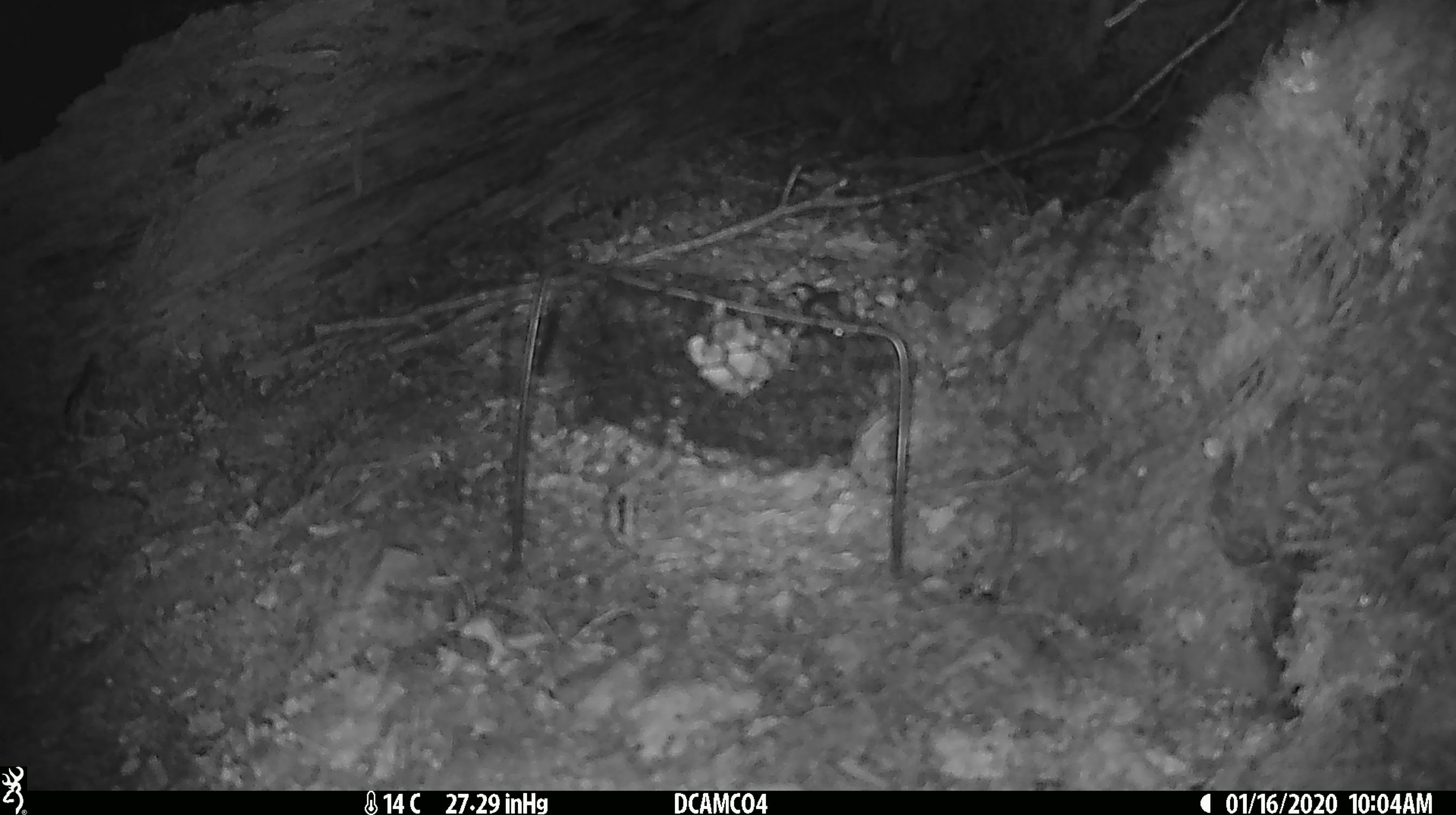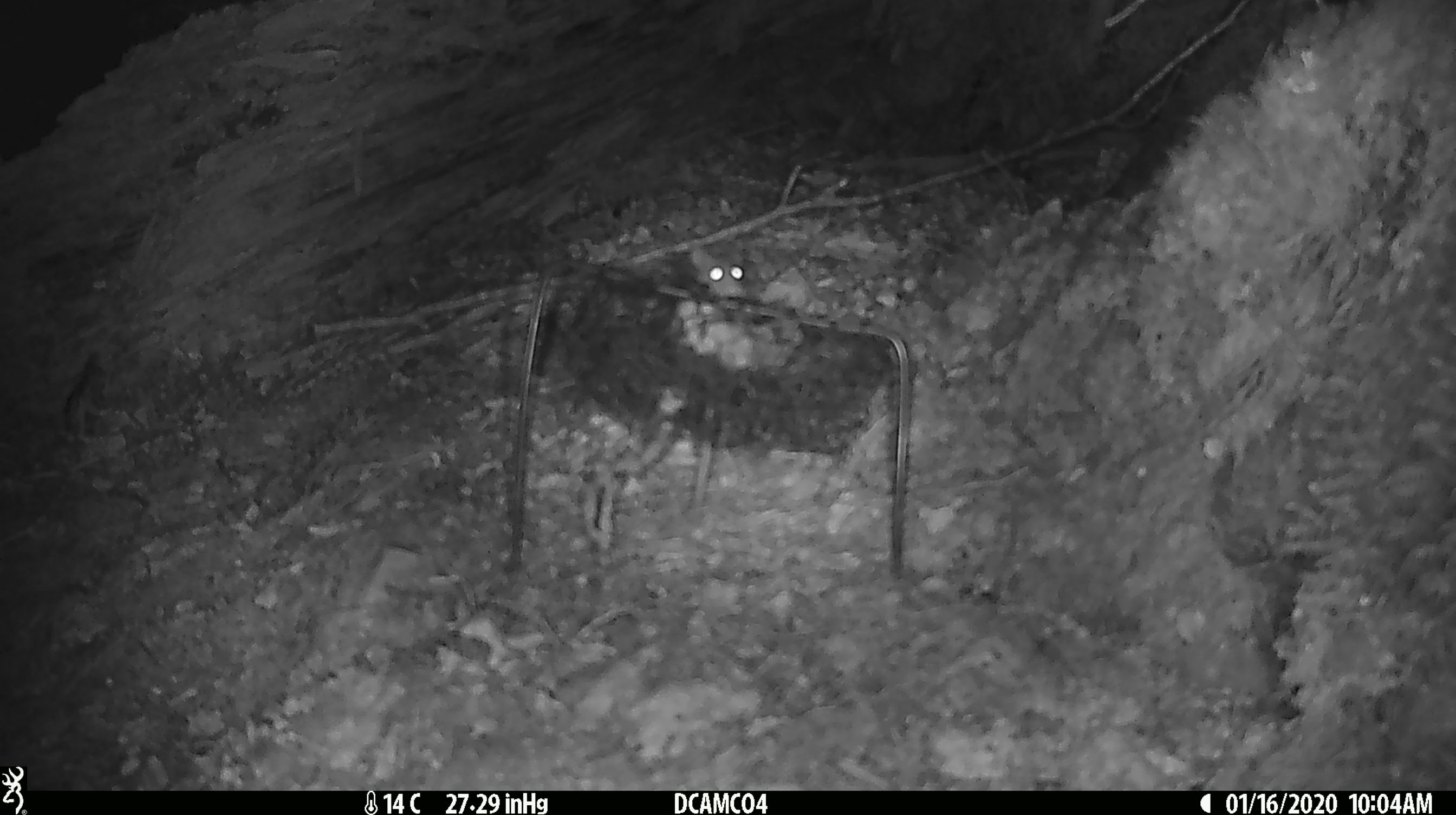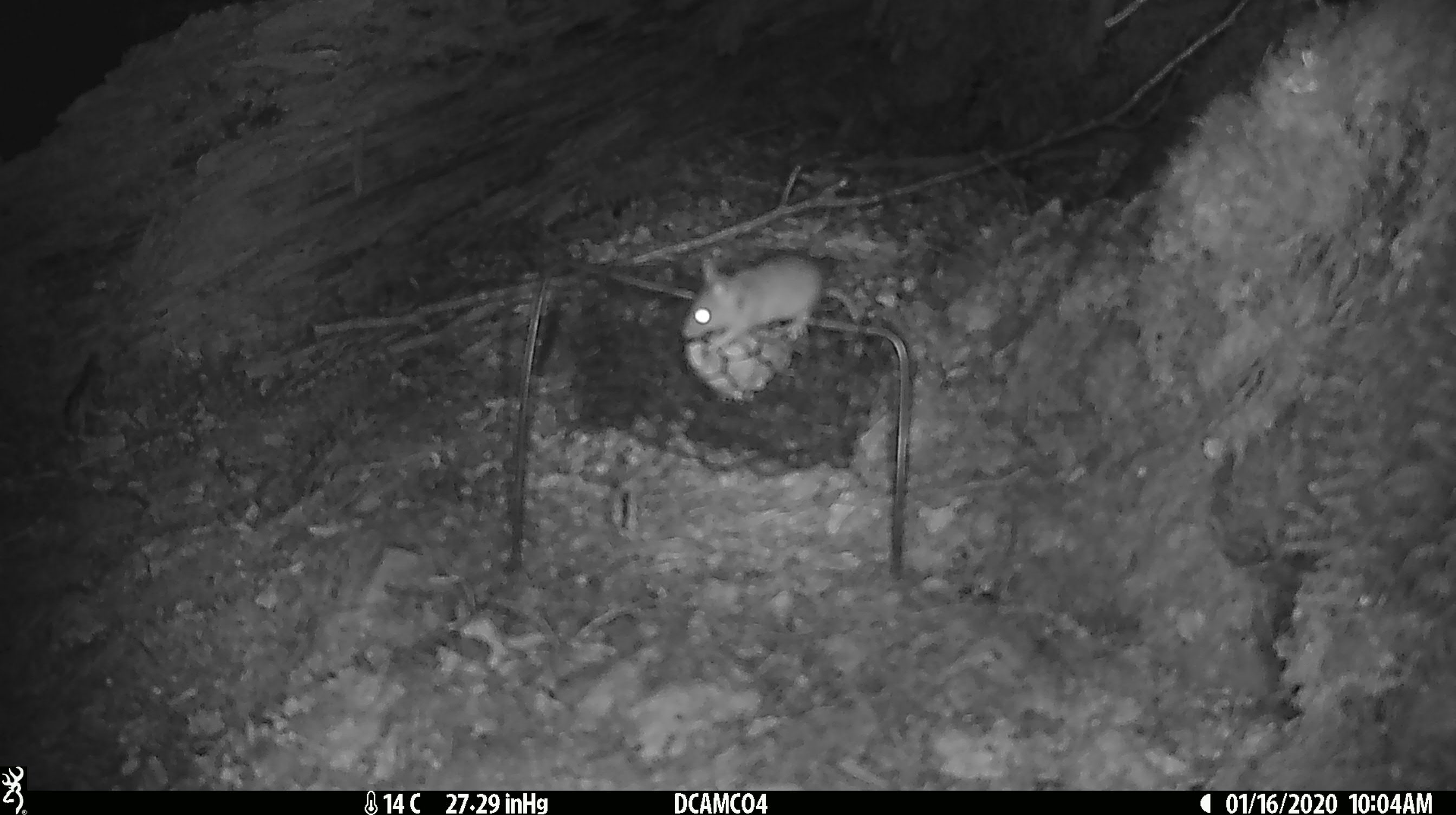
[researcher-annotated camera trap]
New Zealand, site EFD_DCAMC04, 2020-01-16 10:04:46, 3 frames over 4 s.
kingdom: Animalia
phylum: Chordata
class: Mammalia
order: Rodentia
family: Muridae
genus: Mus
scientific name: Mus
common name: mouse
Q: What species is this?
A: Mouse (Mus).